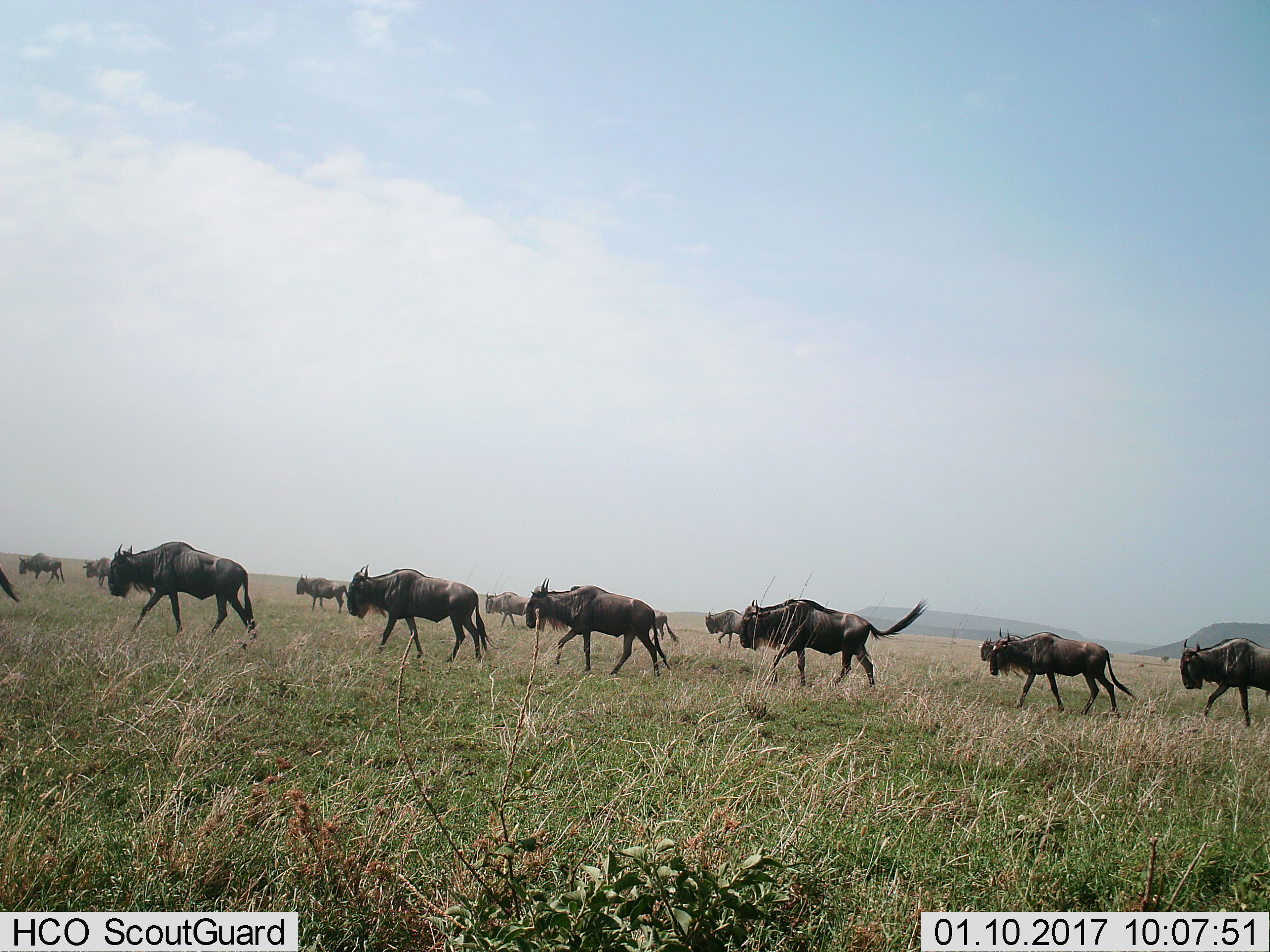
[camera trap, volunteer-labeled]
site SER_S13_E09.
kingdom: Animalia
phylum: Chordata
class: Mammalia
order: Artiodactyla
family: Bovidae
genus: Connochaetes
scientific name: Connochaetes taurinus taurinus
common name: blue wildebeest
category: wildebeestblue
Wildebeestblue (blue wildebeest) (Connochaetes taurinus taurinus), count 11-50. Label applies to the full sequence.